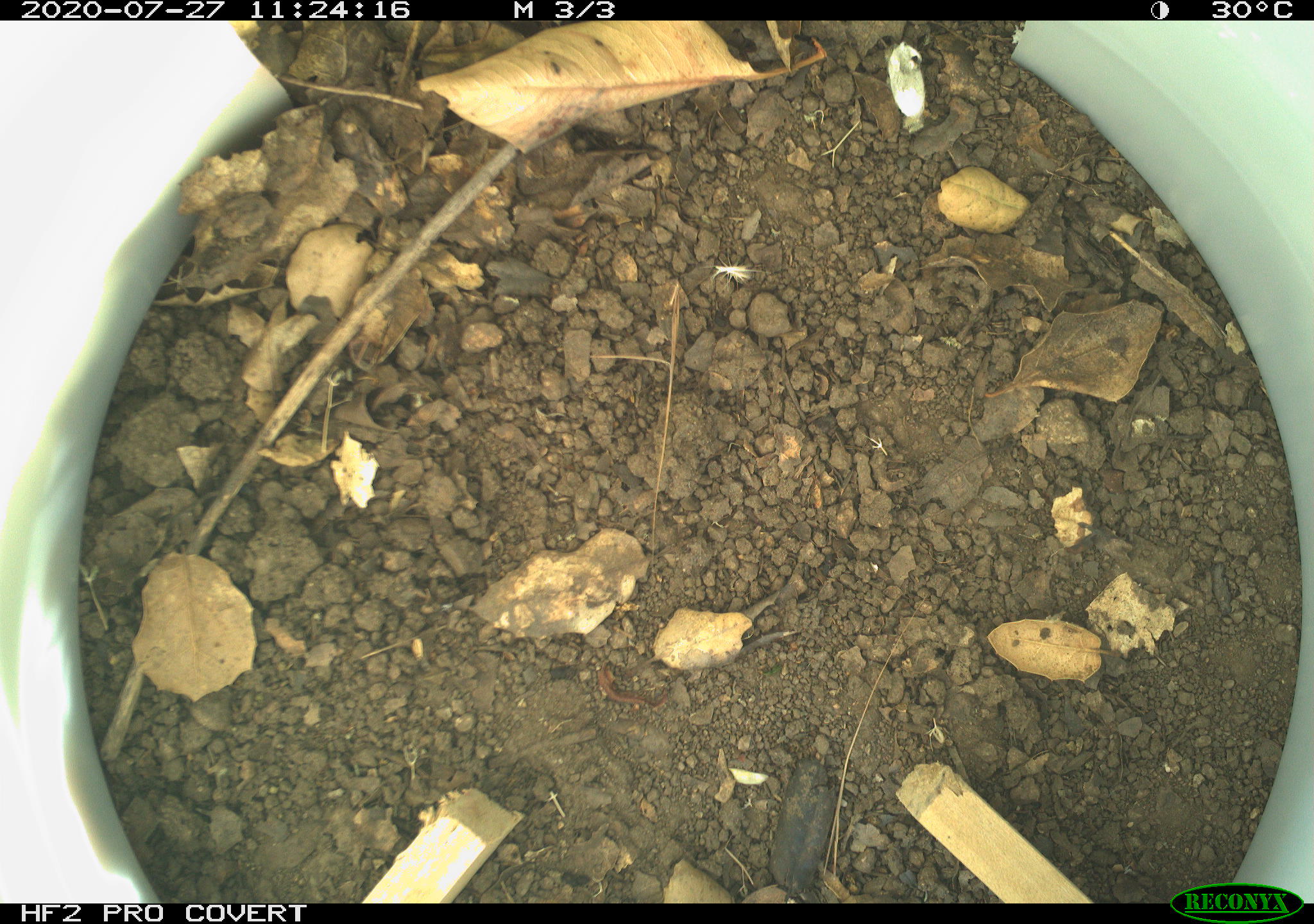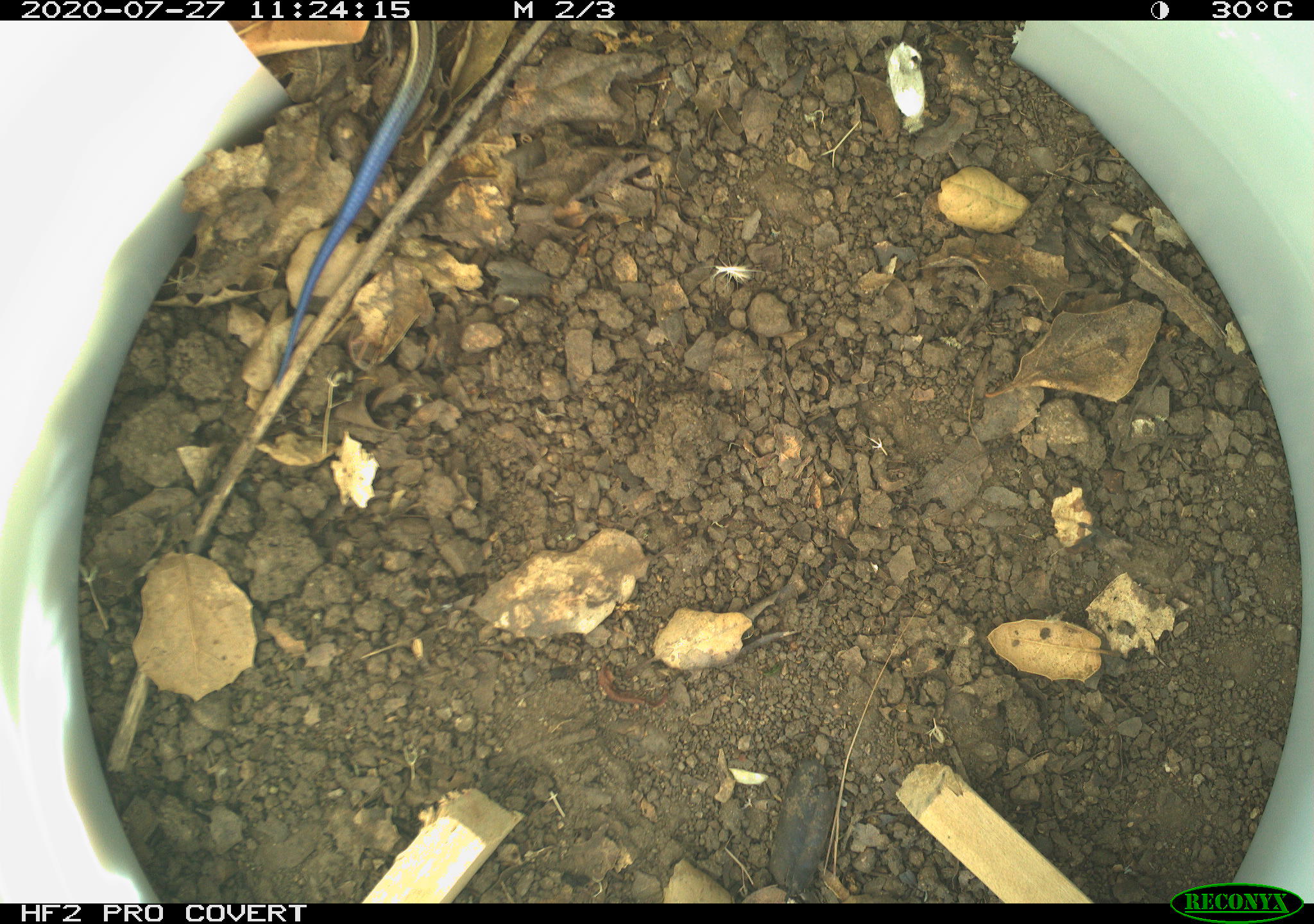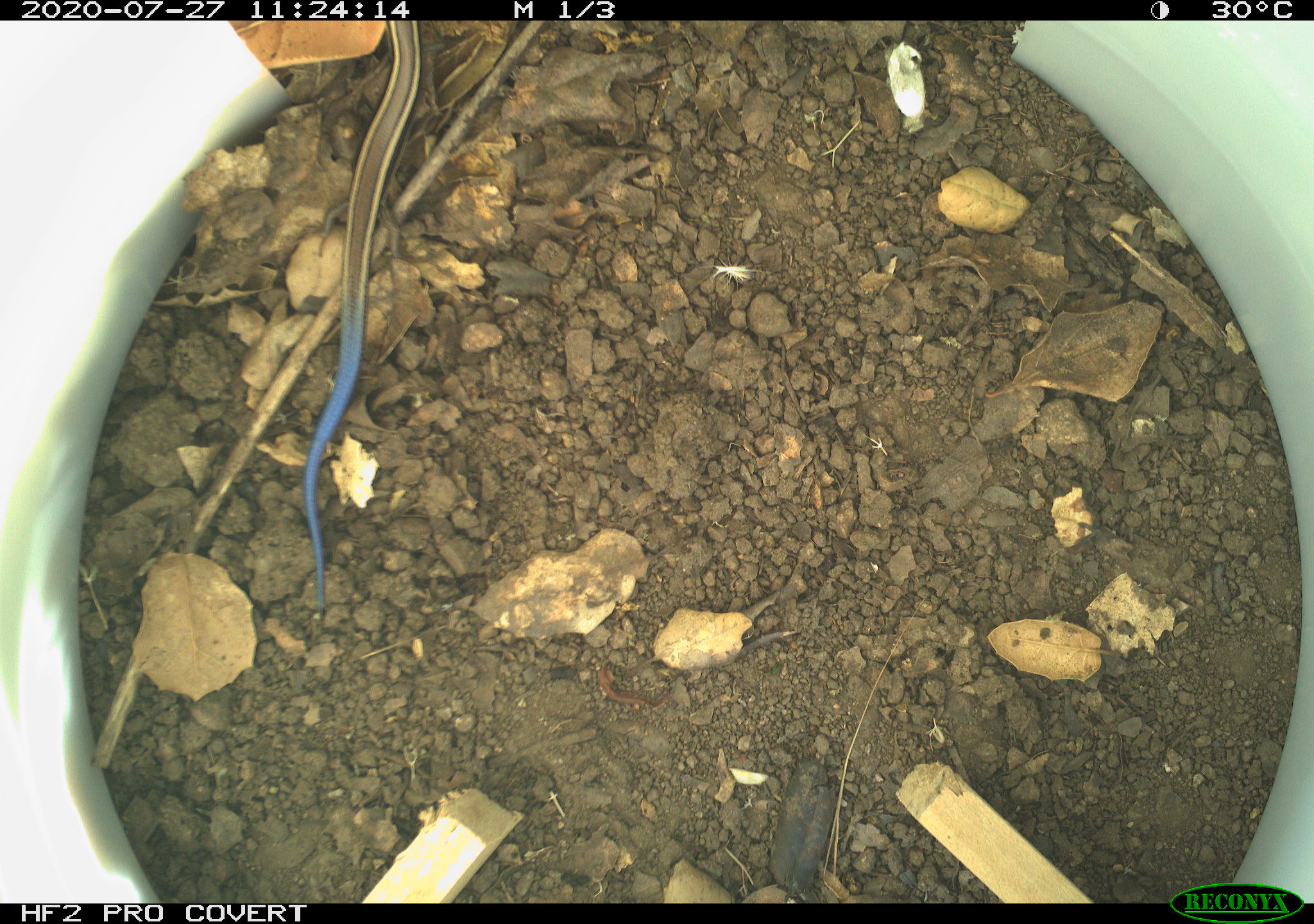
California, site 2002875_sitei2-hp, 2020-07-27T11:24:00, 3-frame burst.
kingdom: Animalia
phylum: Chordata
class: Reptilia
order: Squamata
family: Scincidae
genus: Plestiodon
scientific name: Plestiodon skiltonianus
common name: western skink